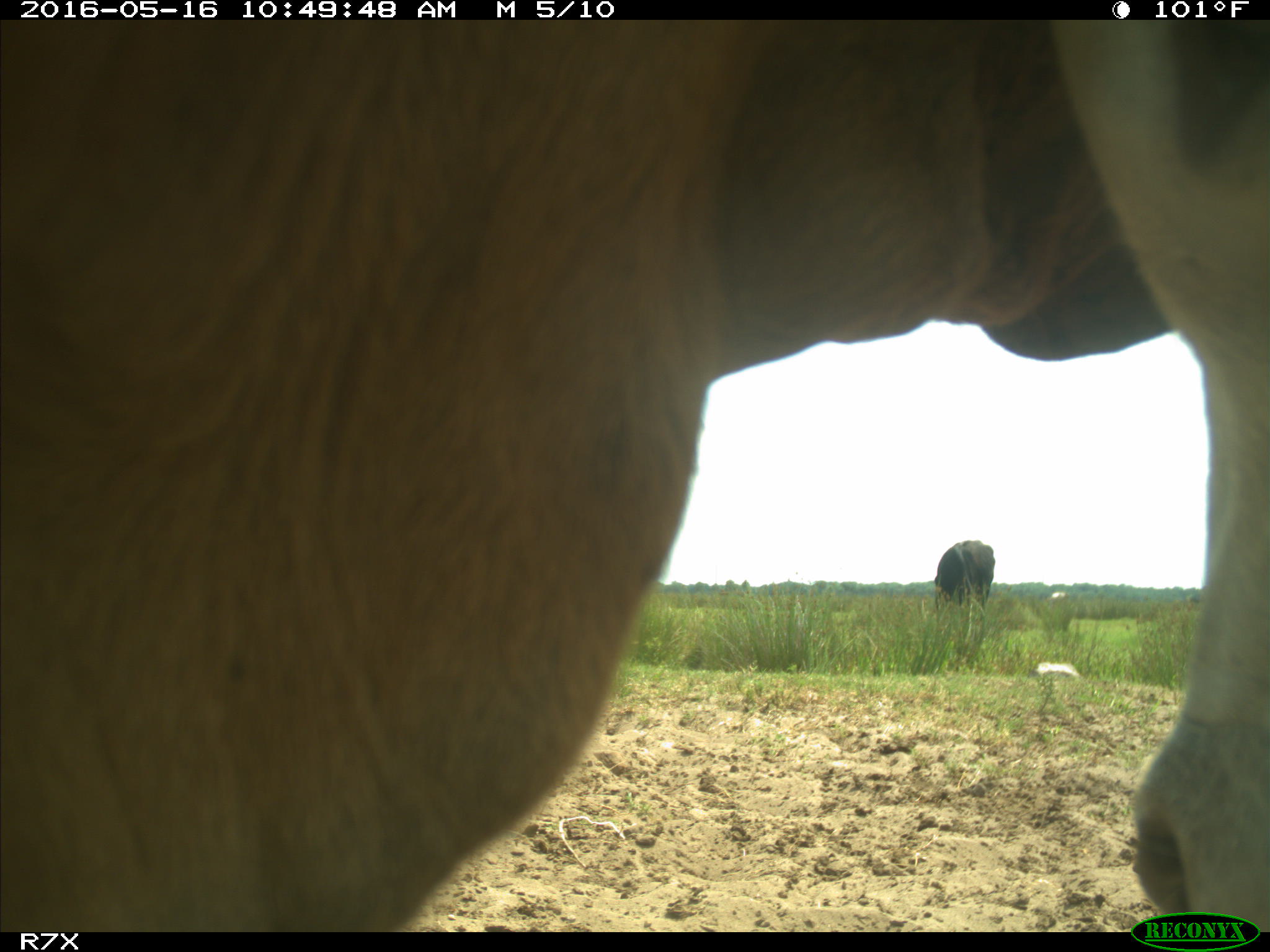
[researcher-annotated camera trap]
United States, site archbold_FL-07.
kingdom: Animalia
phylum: Chordata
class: Mammalia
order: Artiodactyla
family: Bovidae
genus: Bos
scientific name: Bos taurus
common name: domestic cow